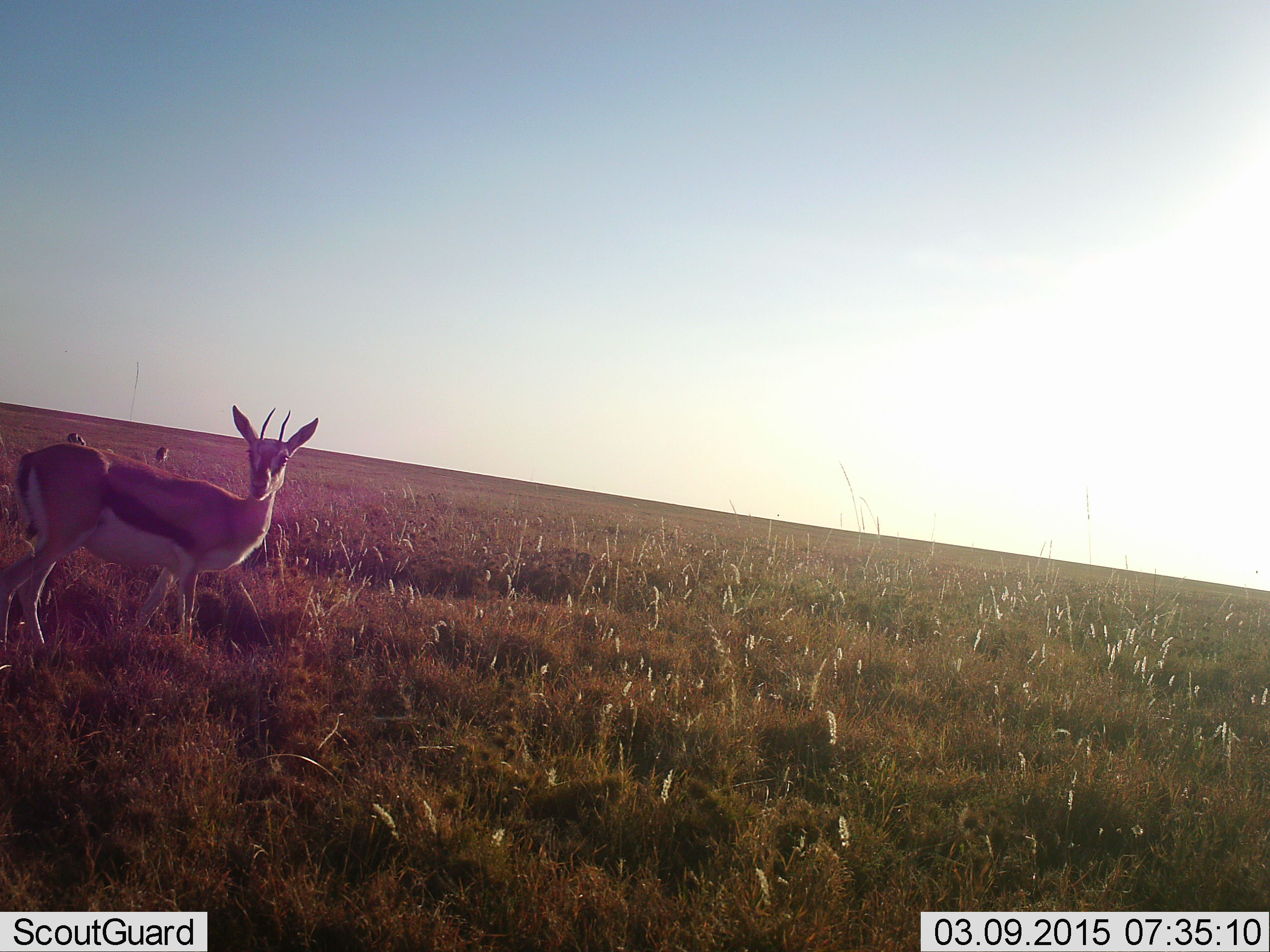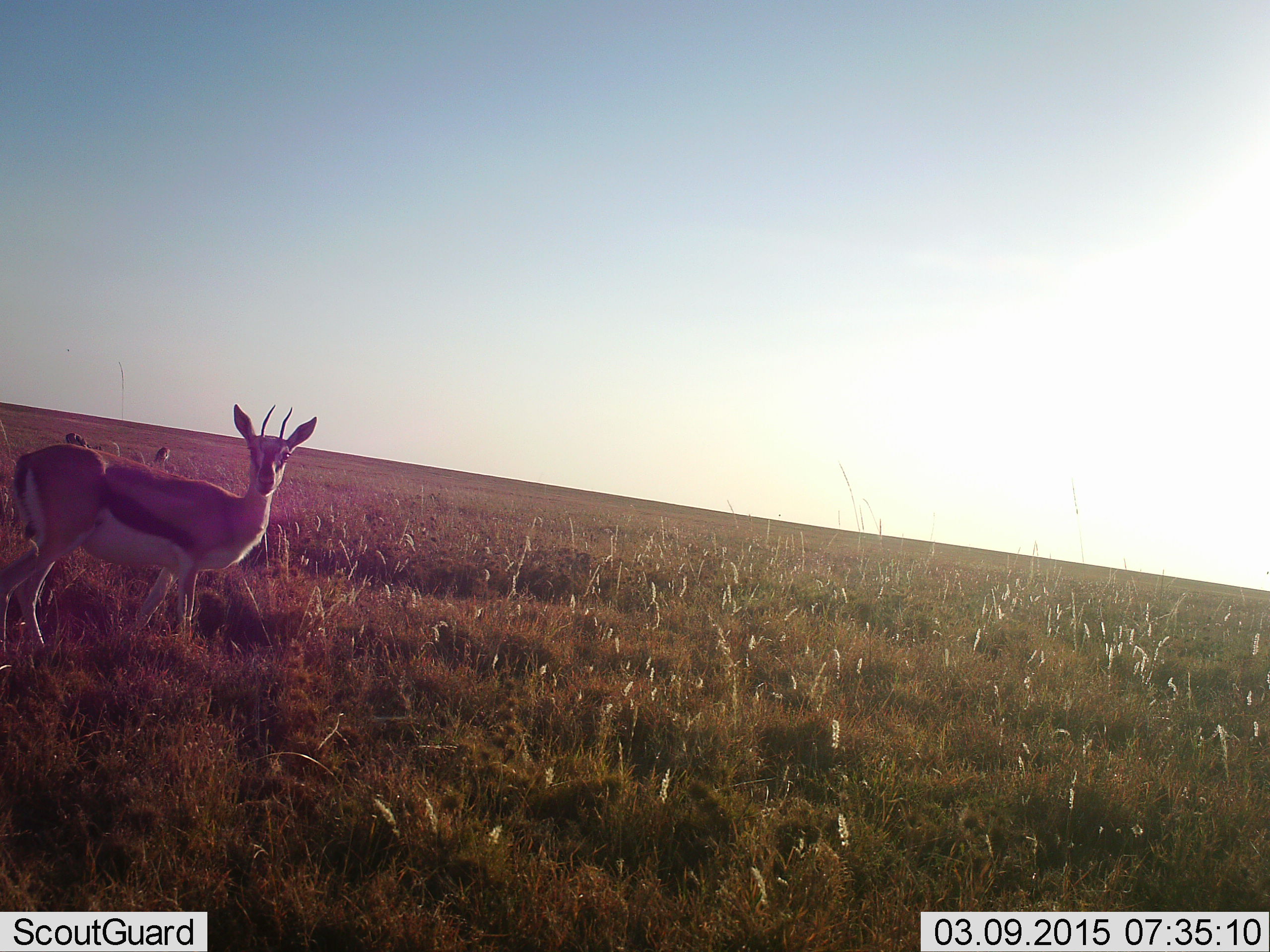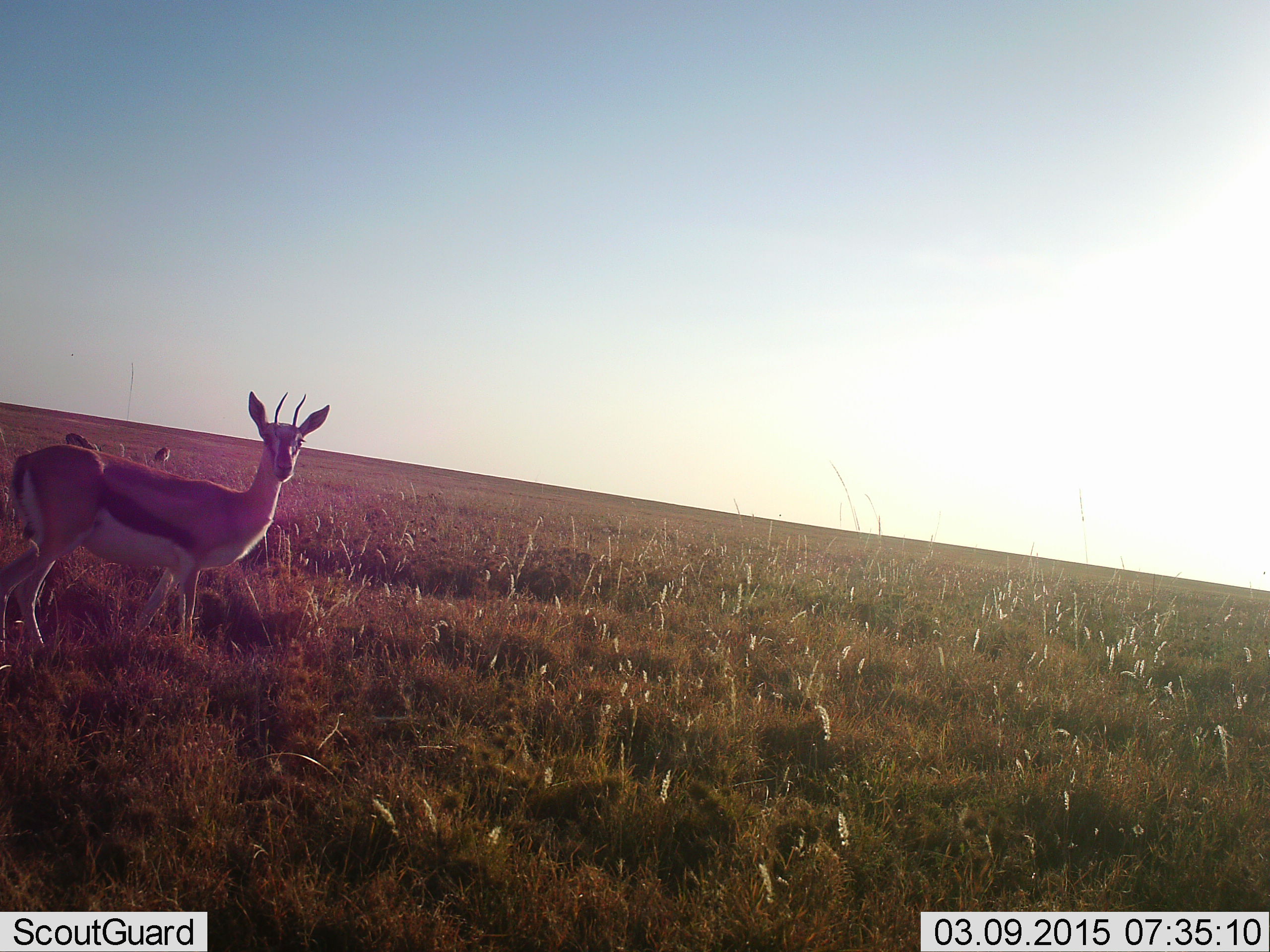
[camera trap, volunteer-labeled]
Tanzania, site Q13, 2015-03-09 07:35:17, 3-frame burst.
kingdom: Animalia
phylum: Chordata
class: Mammalia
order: Artiodactyla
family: Bovidae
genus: Eudorcas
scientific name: Eudorcas thomsonii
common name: thomson's gazelle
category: gazellethomsons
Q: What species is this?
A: Gazellethomsons (thomson's gazelle) (Eudorcas thomsonii).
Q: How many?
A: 3.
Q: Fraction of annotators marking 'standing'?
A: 90%.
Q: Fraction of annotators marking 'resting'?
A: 10%.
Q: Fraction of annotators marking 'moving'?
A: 0%.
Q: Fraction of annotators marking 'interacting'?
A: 0%.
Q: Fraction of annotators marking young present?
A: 0%.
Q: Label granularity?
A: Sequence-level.